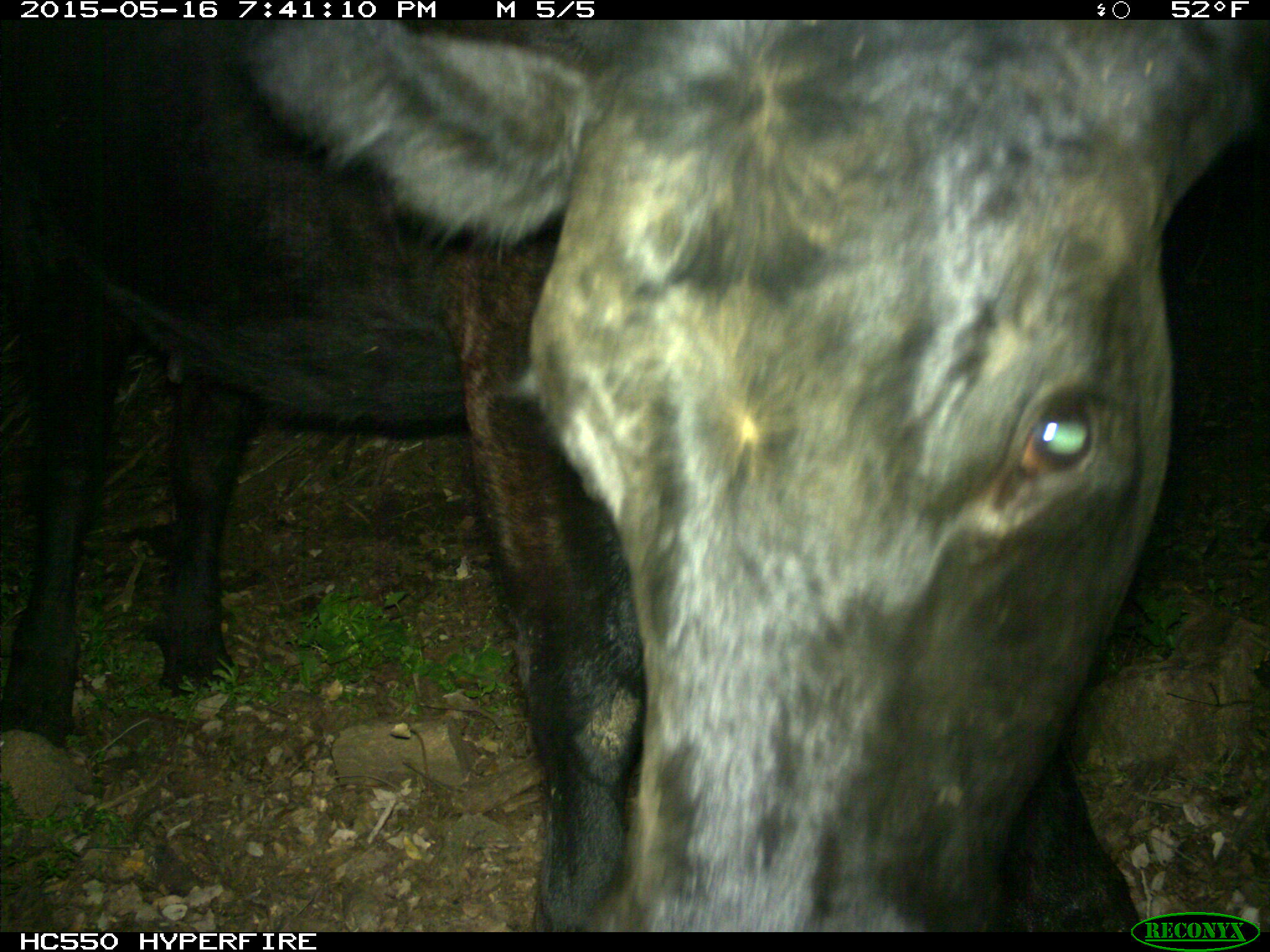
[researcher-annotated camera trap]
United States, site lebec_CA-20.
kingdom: Animalia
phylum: Chordata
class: Mammalia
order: Artiodactyla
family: Bovidae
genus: Bos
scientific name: Bos taurus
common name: domestic cow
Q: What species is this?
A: Bos taurus (domestic cow).